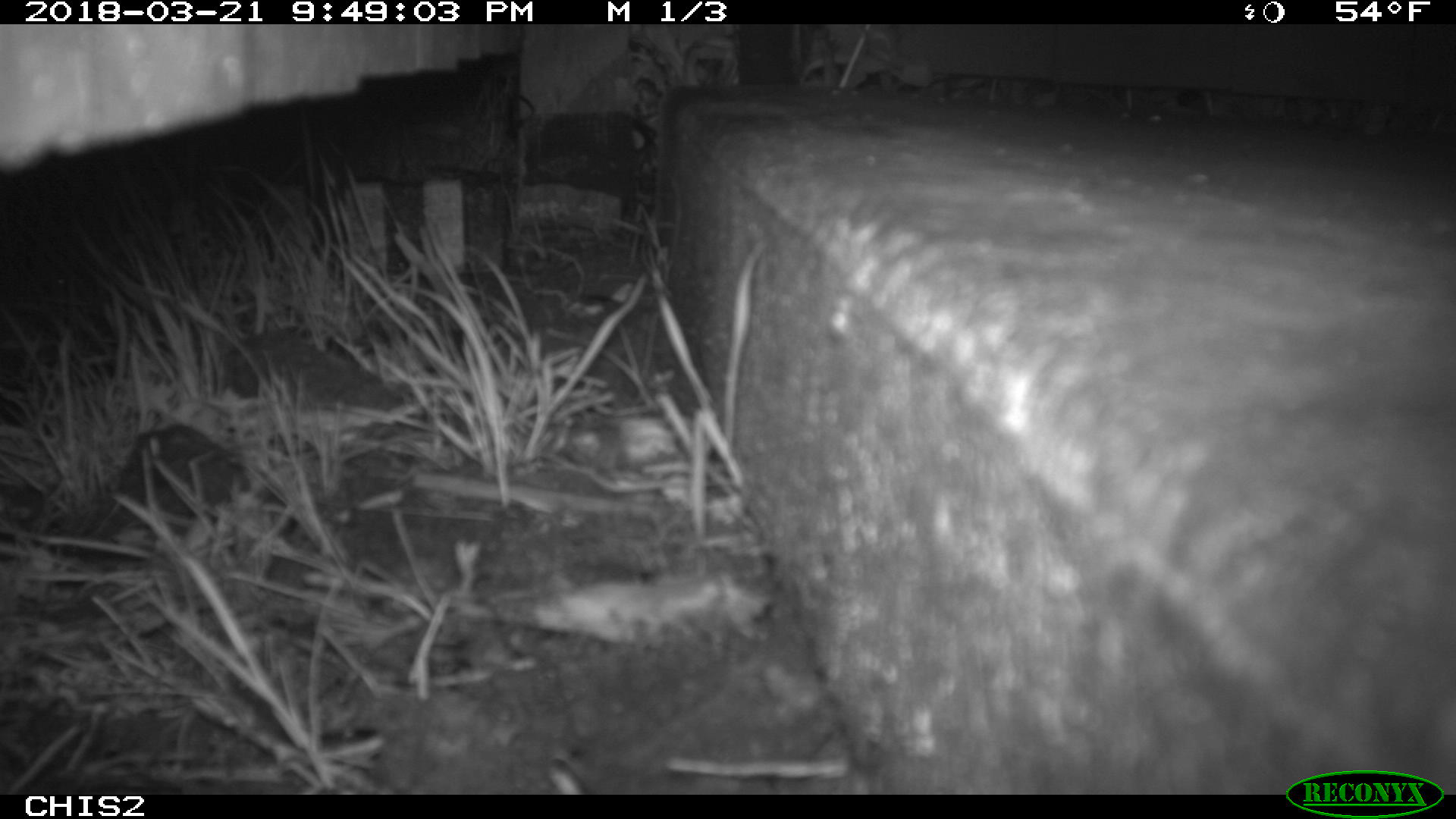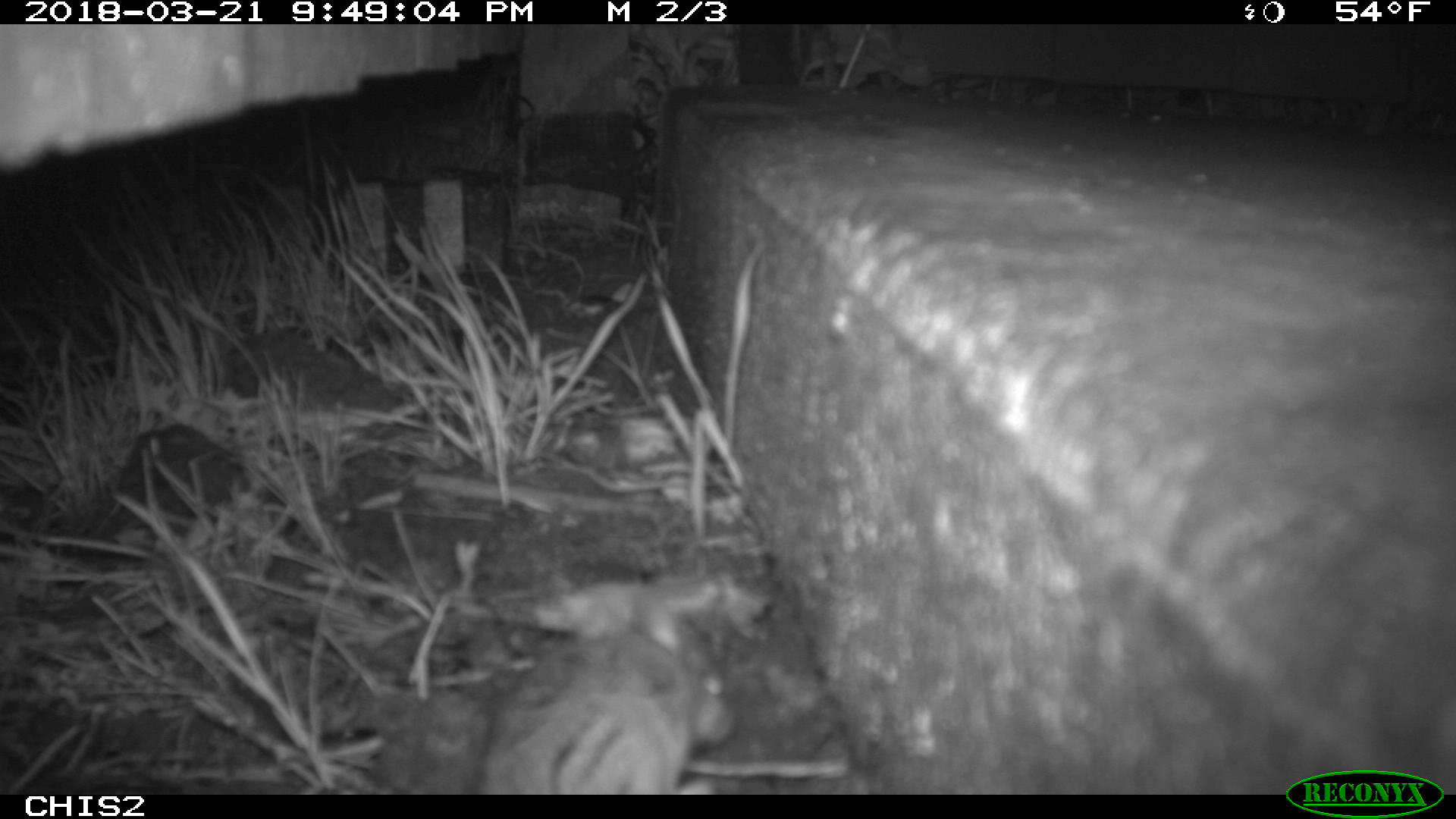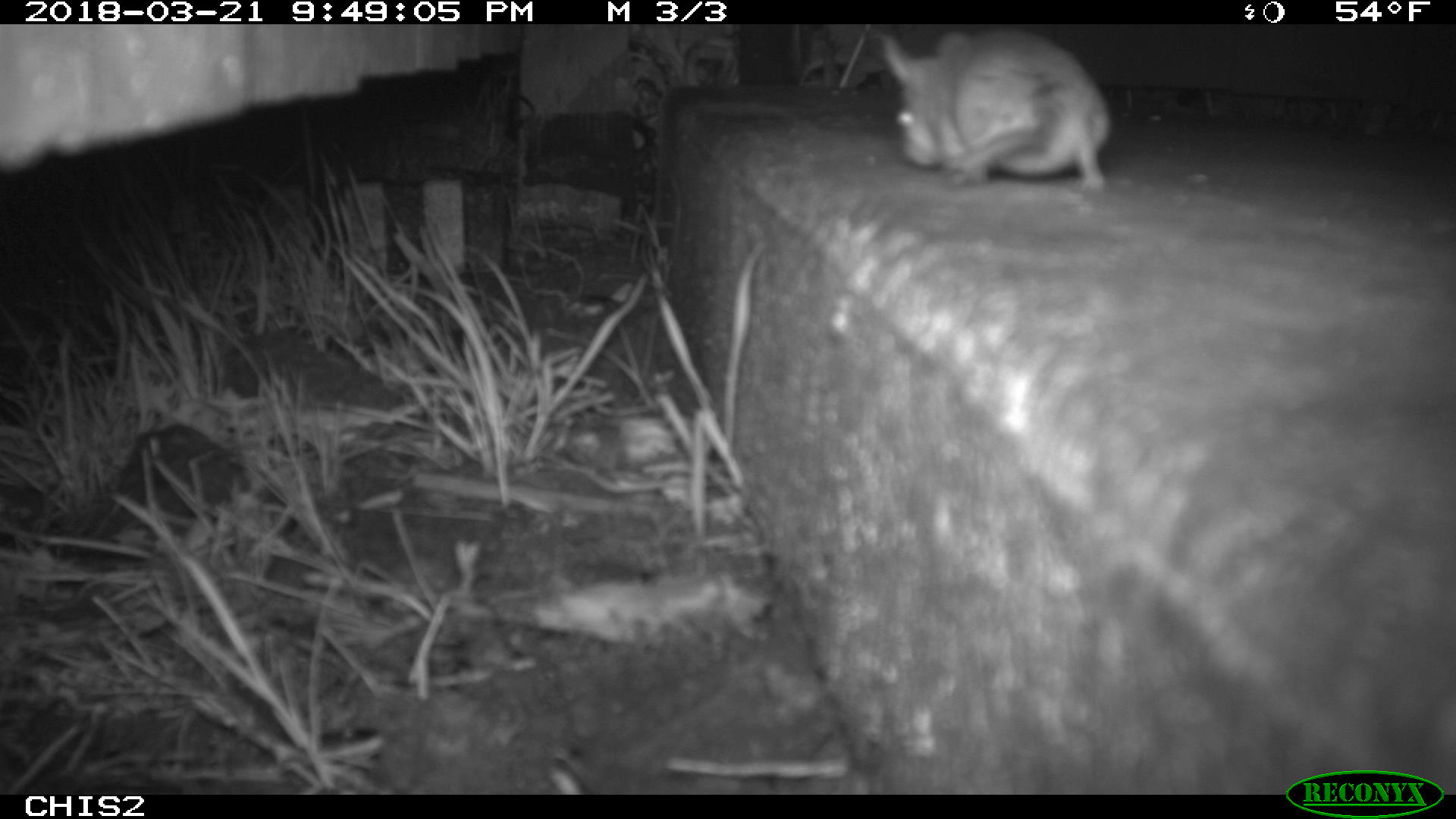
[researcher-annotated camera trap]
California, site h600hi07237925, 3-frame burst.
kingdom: Animalia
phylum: Chordata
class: Mammalia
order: Rodentia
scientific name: Rodentia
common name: rodent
Rodent (Rodentia).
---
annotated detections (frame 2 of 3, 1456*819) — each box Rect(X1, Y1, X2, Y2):
rodent: Rect(481, 628, 741, 792)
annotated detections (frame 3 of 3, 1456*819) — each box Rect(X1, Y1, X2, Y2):
rodent: Rect(871, 24, 1112, 194)